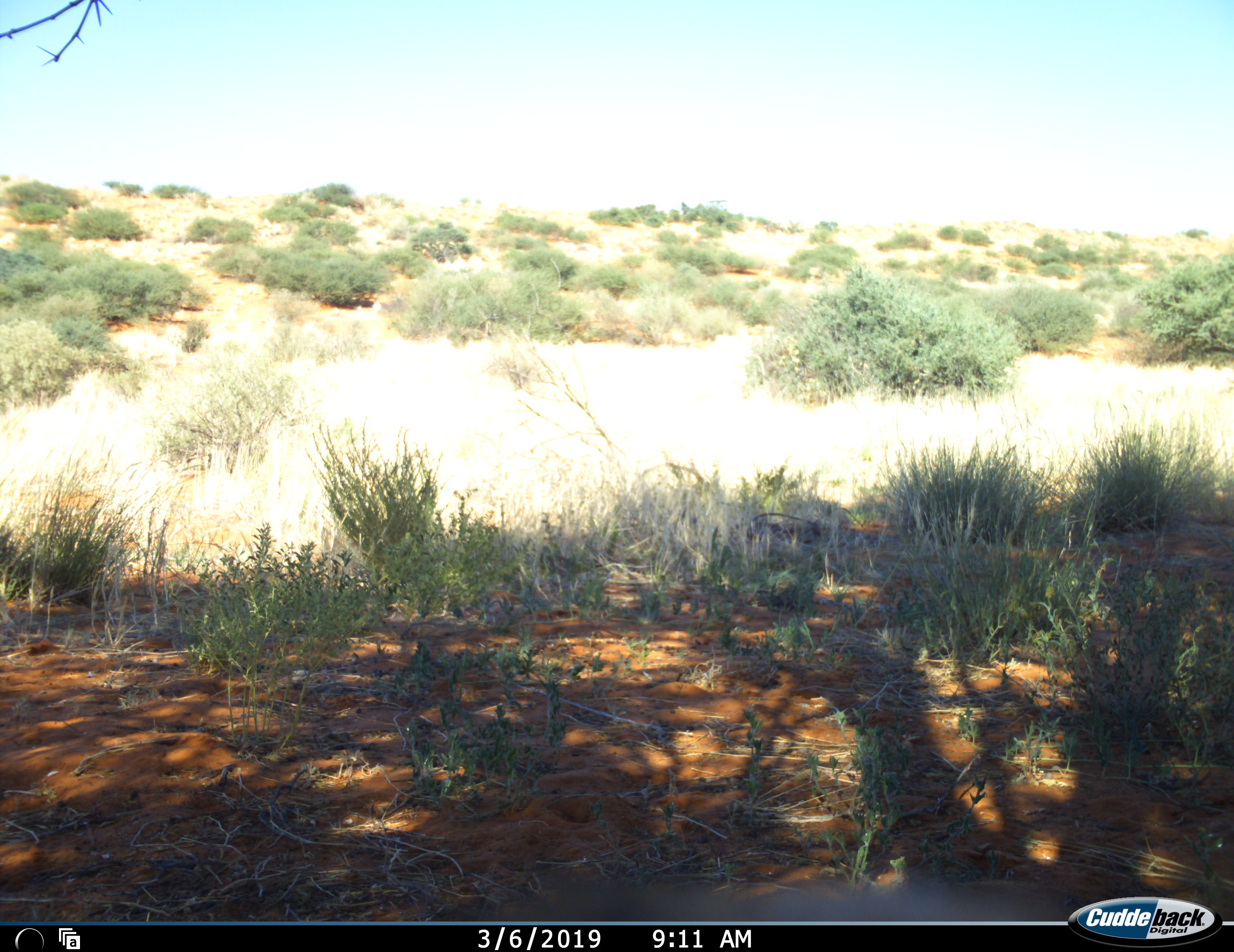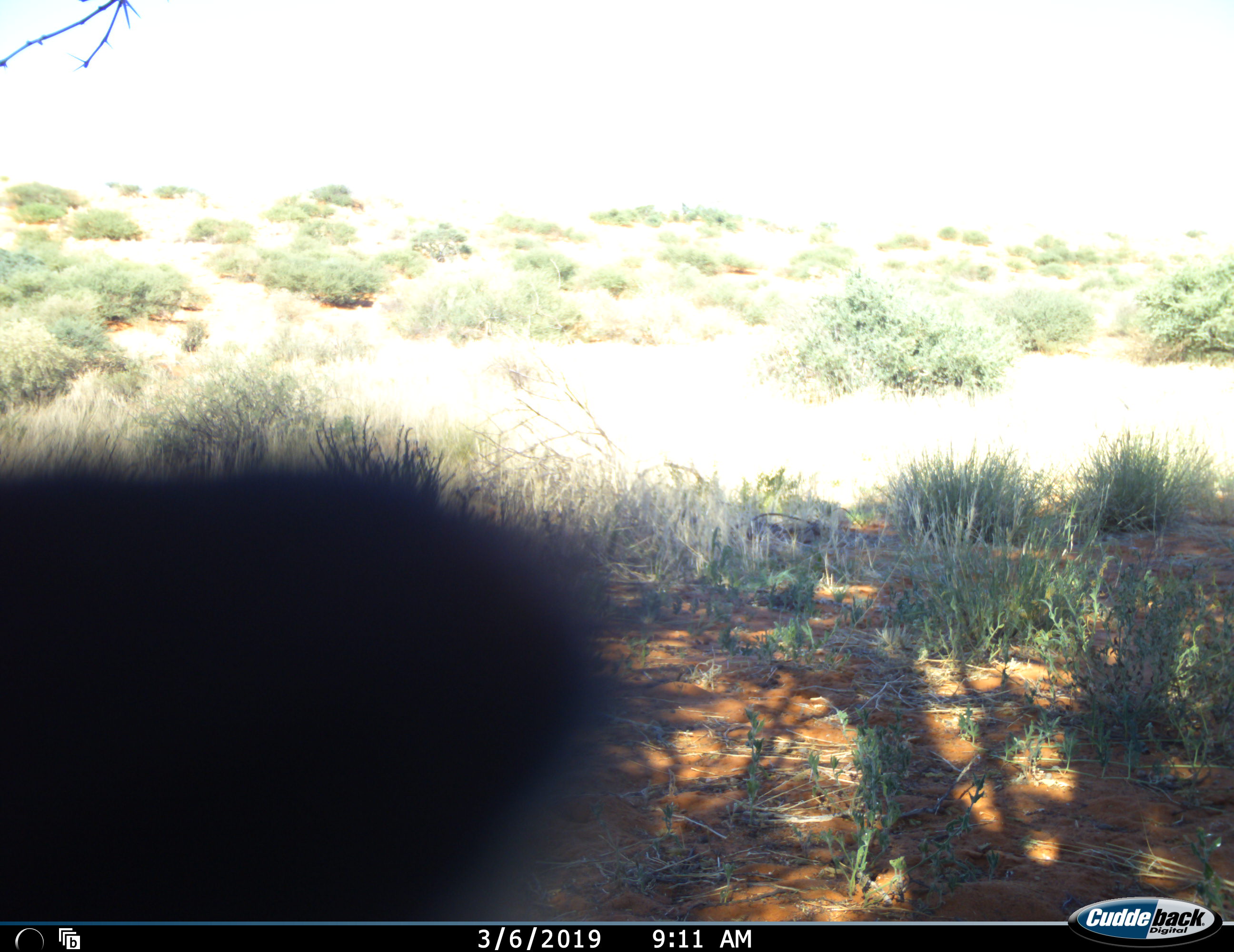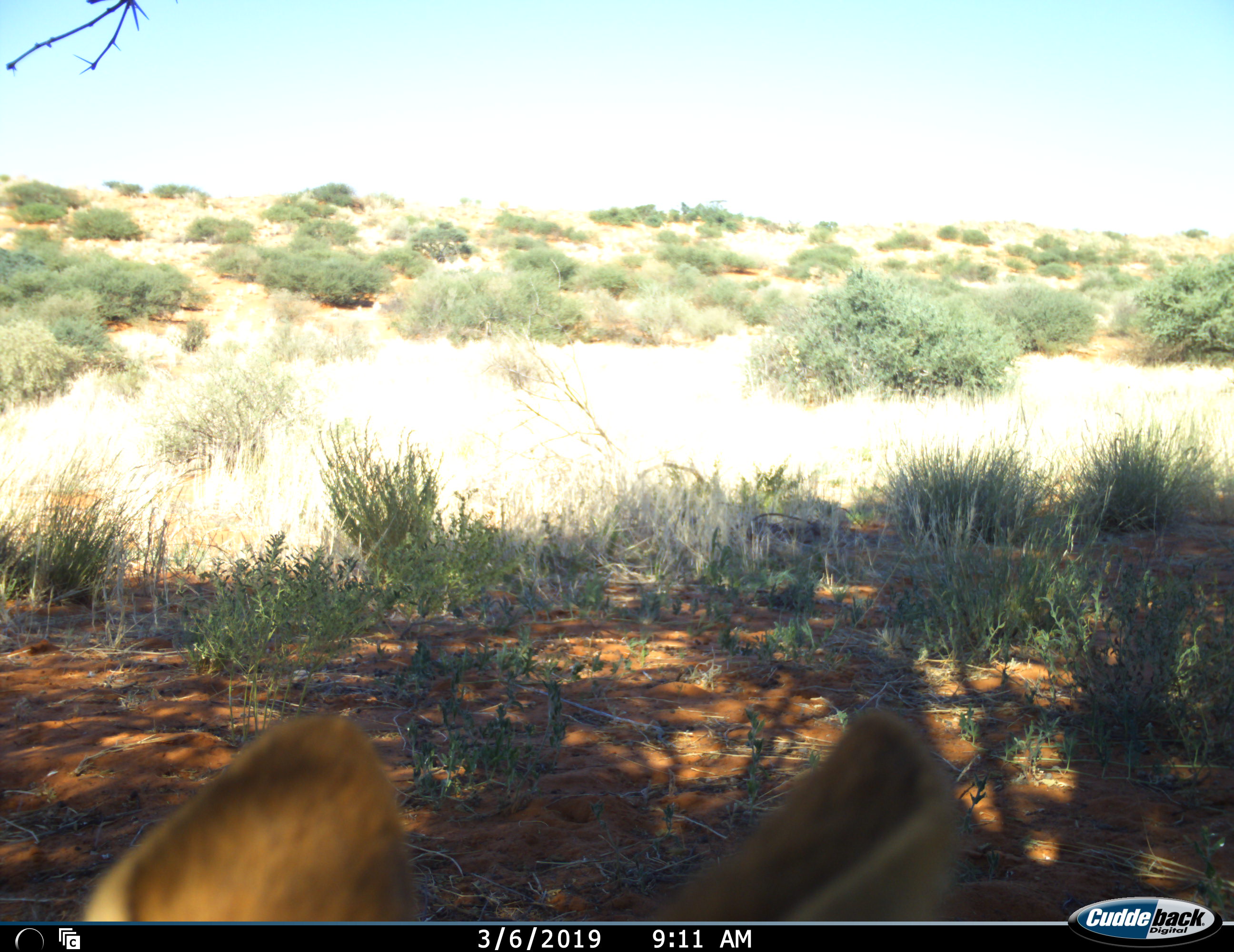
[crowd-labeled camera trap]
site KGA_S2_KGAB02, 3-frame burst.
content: unidentified animal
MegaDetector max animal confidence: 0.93